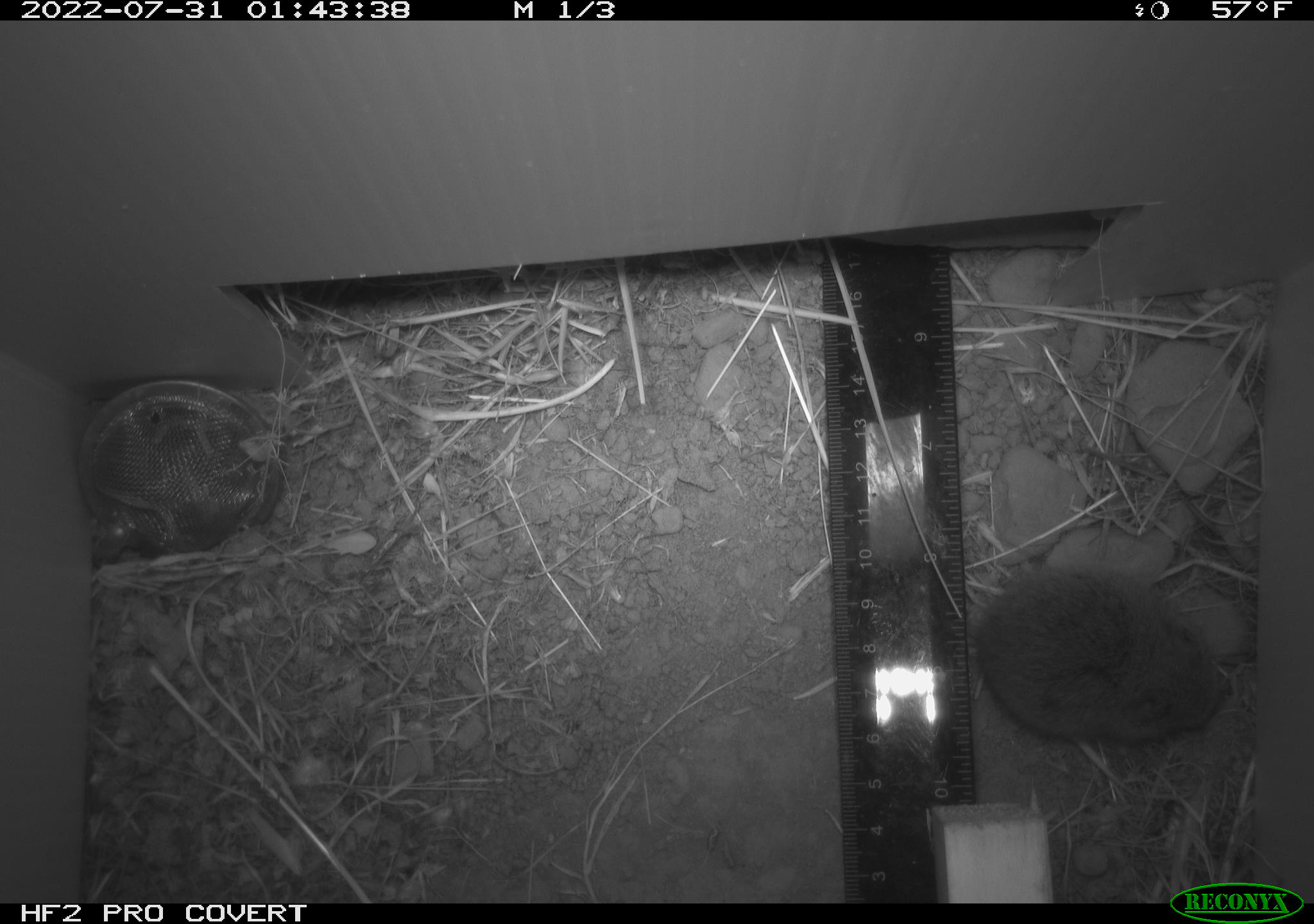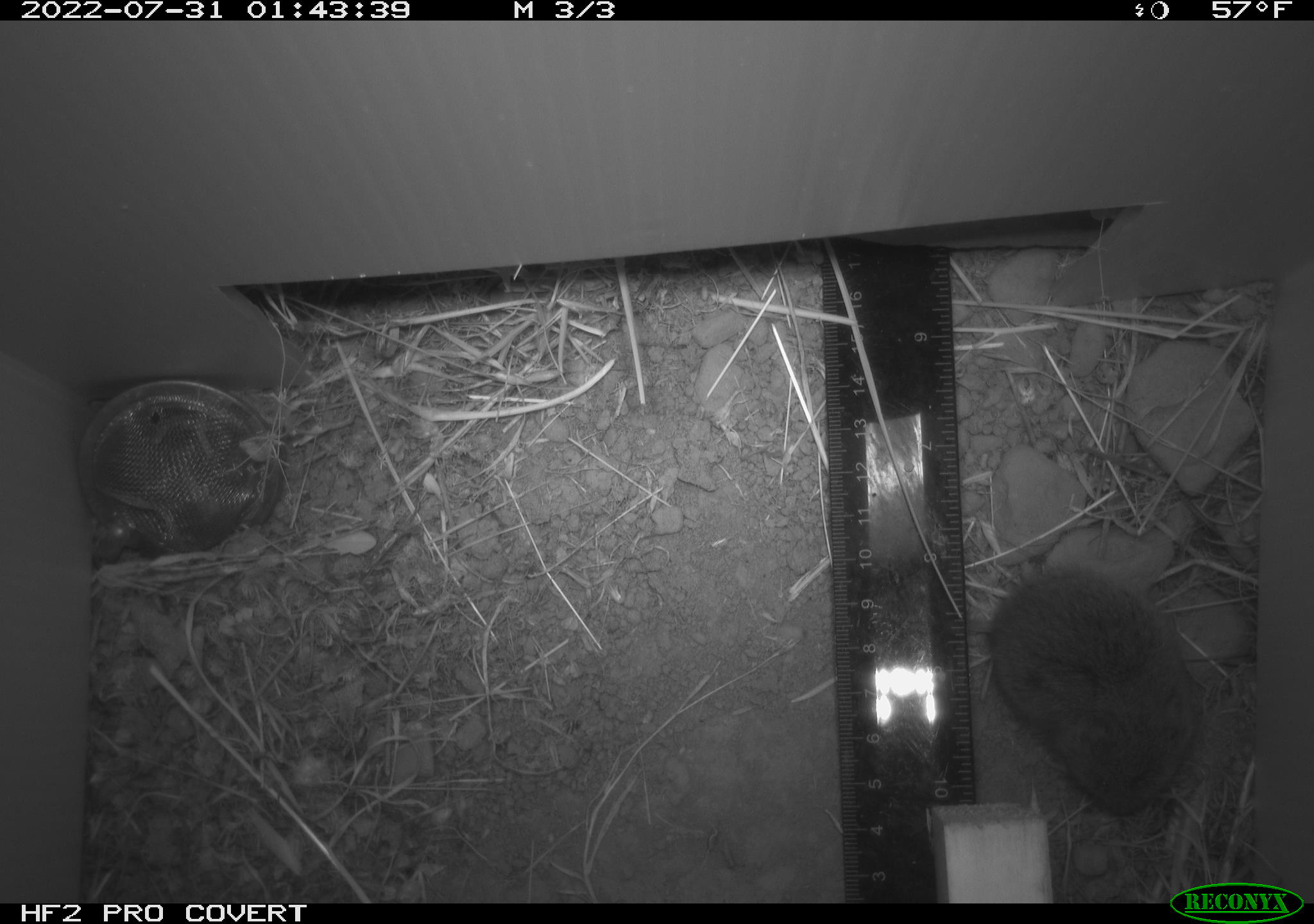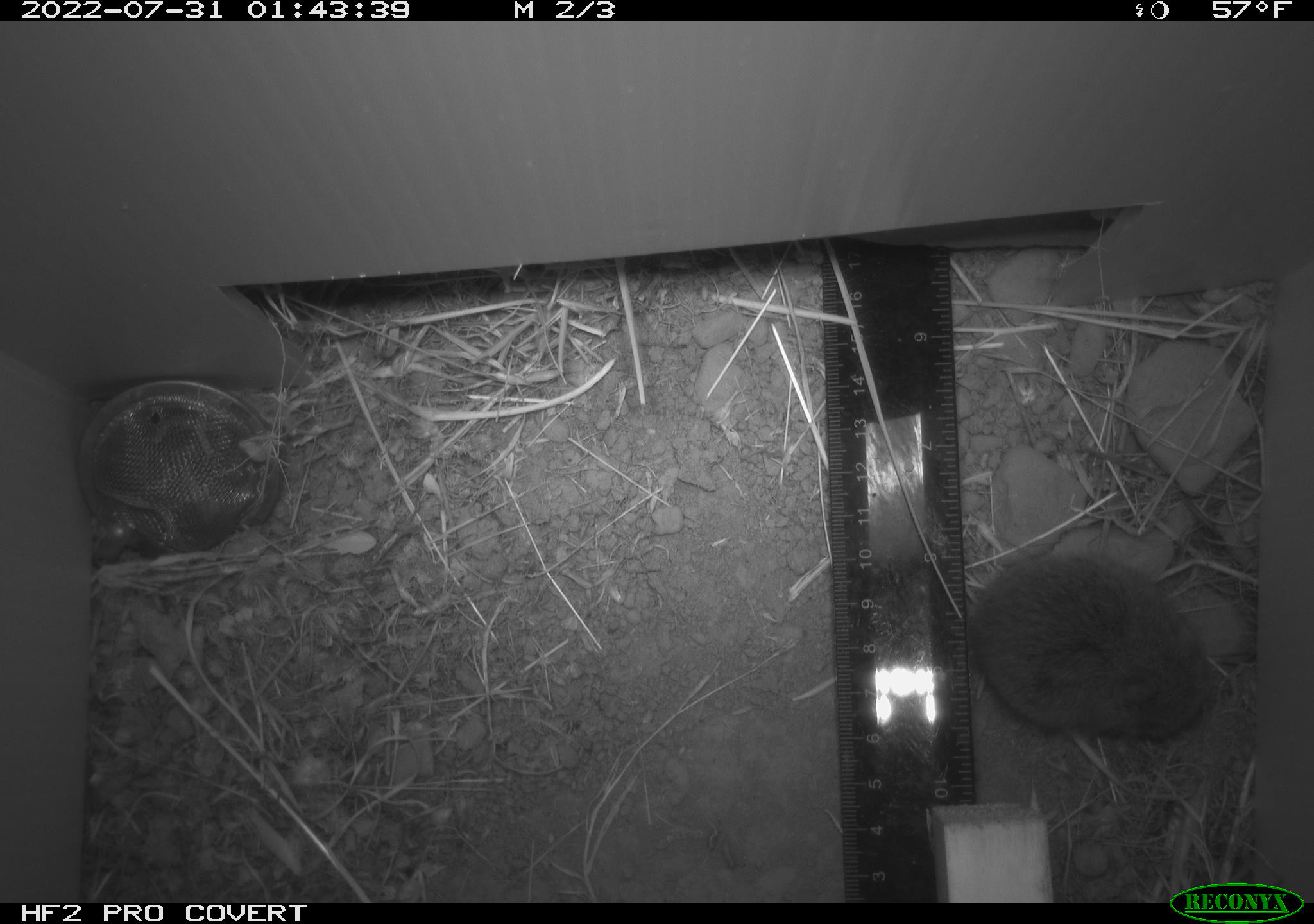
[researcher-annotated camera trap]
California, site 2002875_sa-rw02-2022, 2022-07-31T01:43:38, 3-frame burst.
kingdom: Animalia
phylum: Chordata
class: Mammalia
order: Rodentia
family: Cricetidae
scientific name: Arvicolinae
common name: voles, lemmings, and muskrats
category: arvicolinae subfamily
Arvicolinae subfamily (voles, lemmings, and muskrats) (Arvicolinae).